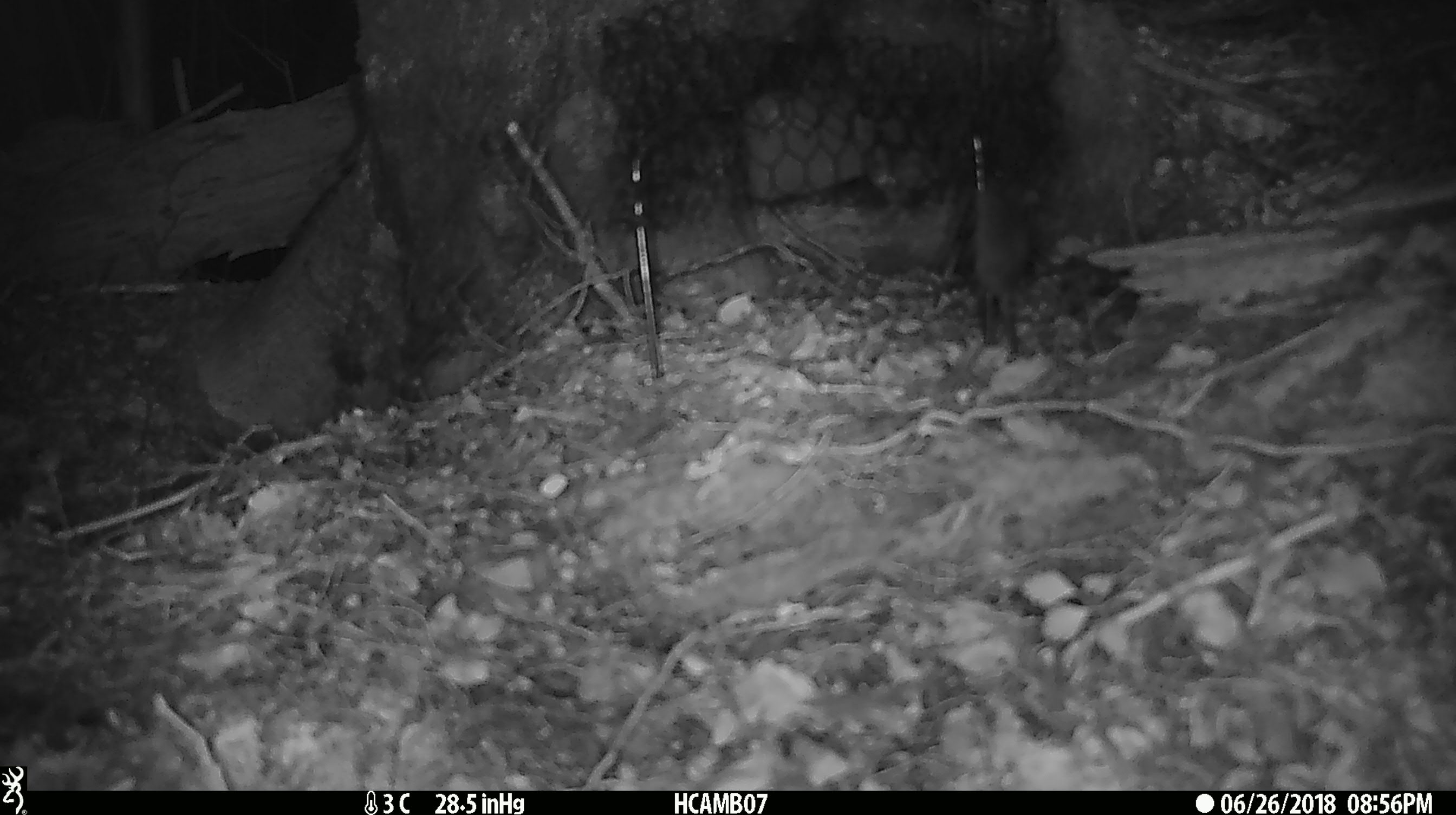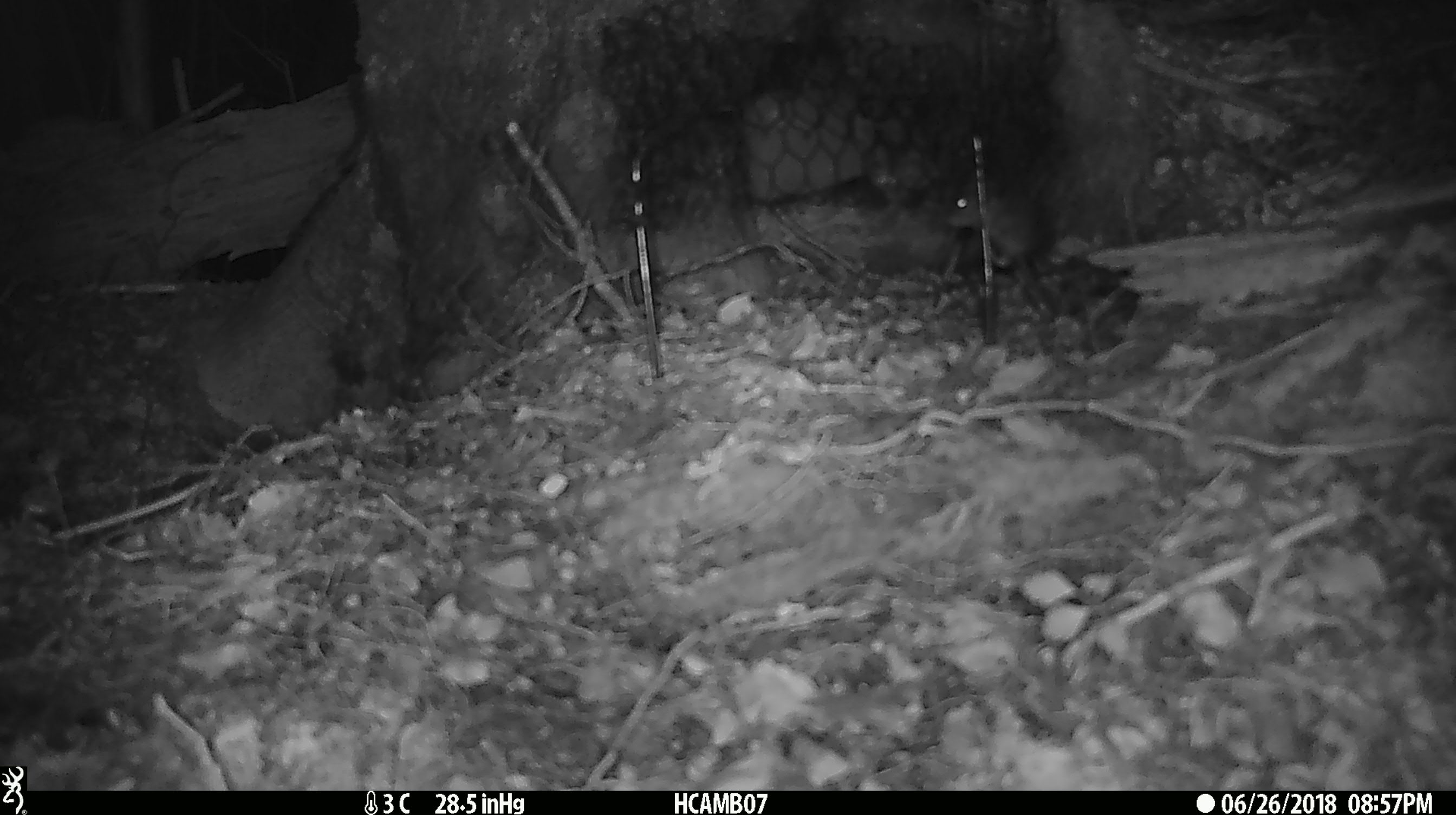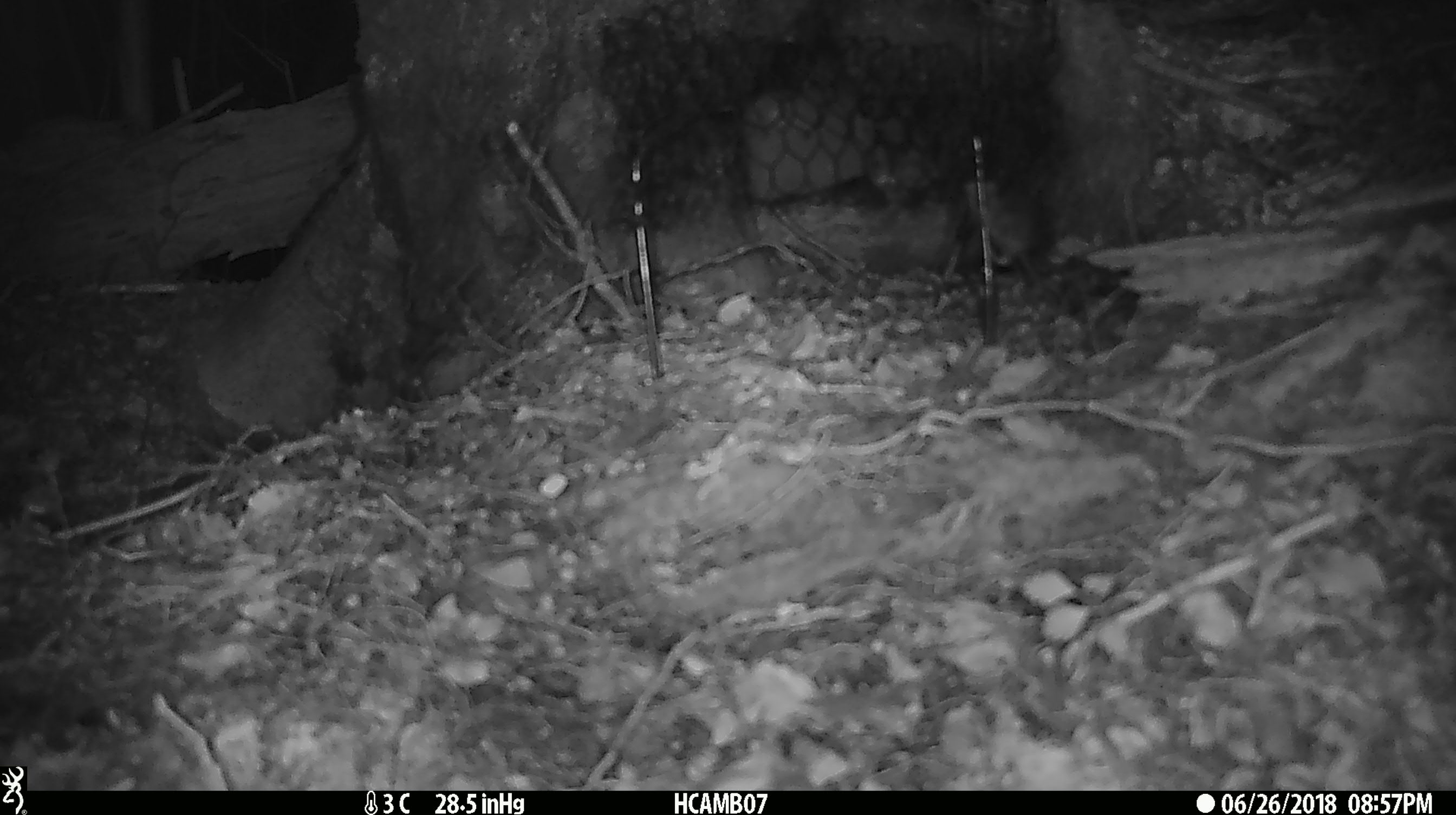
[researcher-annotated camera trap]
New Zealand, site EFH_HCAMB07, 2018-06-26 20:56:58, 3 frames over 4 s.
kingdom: Animalia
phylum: Chordata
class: Mammalia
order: Rodentia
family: Muridae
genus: Mus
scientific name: Mus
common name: mouse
Mouse (Mus).